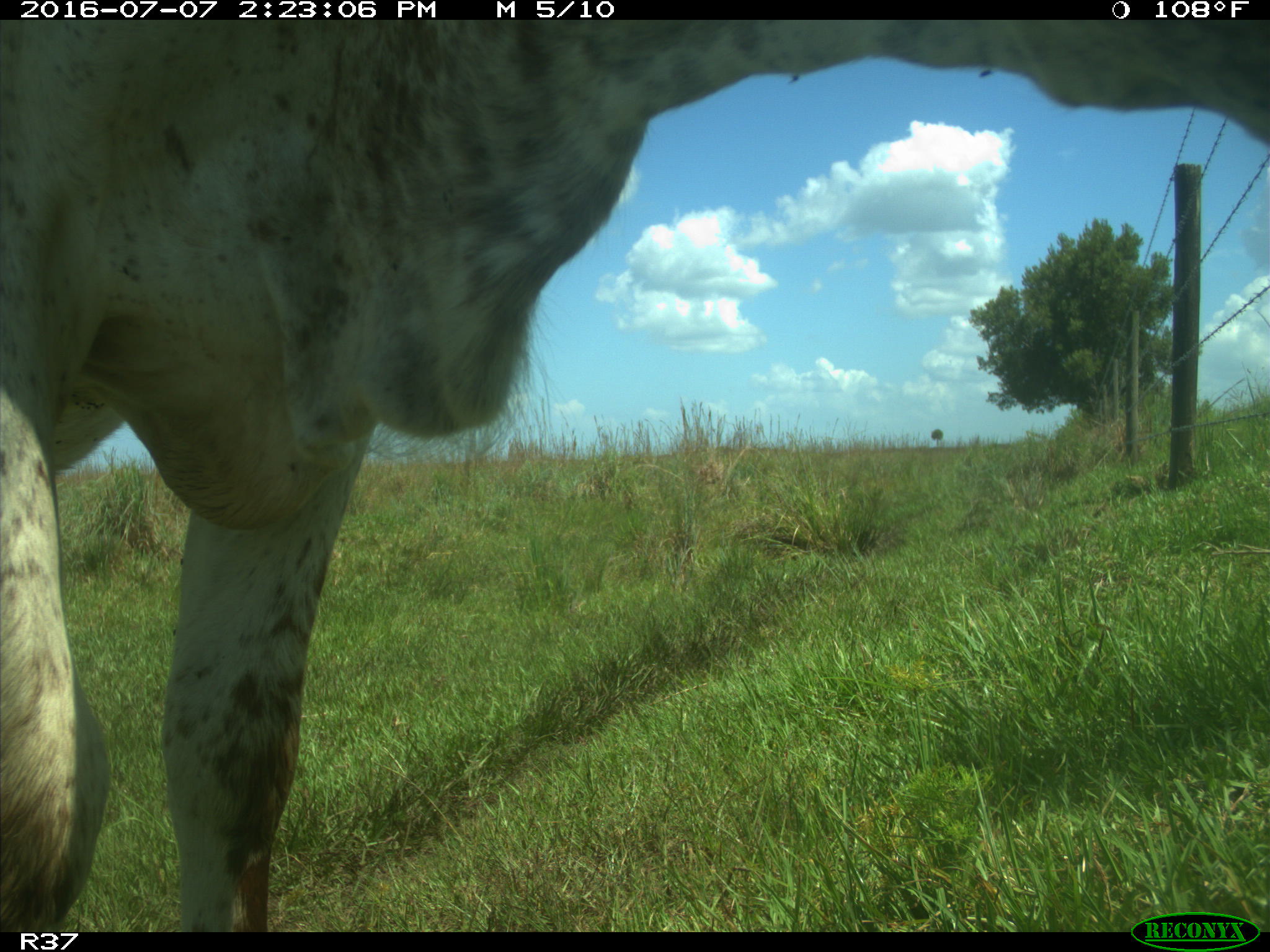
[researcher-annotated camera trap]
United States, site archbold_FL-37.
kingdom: Animalia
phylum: Chordata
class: Mammalia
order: Artiodactyla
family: Bovidae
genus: Bos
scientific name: Bos taurus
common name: domestic cow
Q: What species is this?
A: Bos taurus (domestic cow).